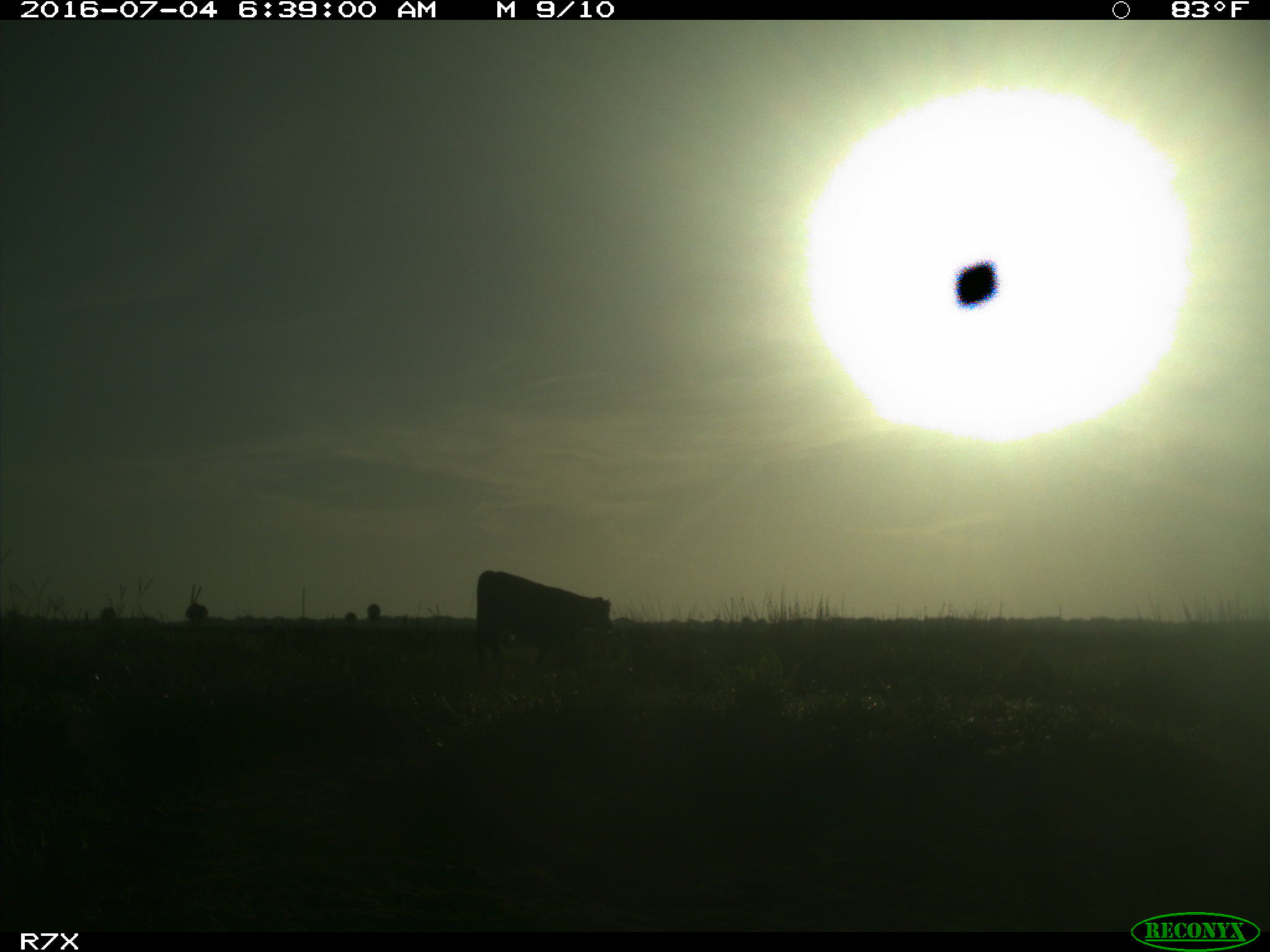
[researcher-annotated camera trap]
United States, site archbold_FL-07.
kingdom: Animalia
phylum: Chordata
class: Mammalia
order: Artiodactyla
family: Bovidae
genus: Bos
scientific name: Bos taurus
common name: domestic cow